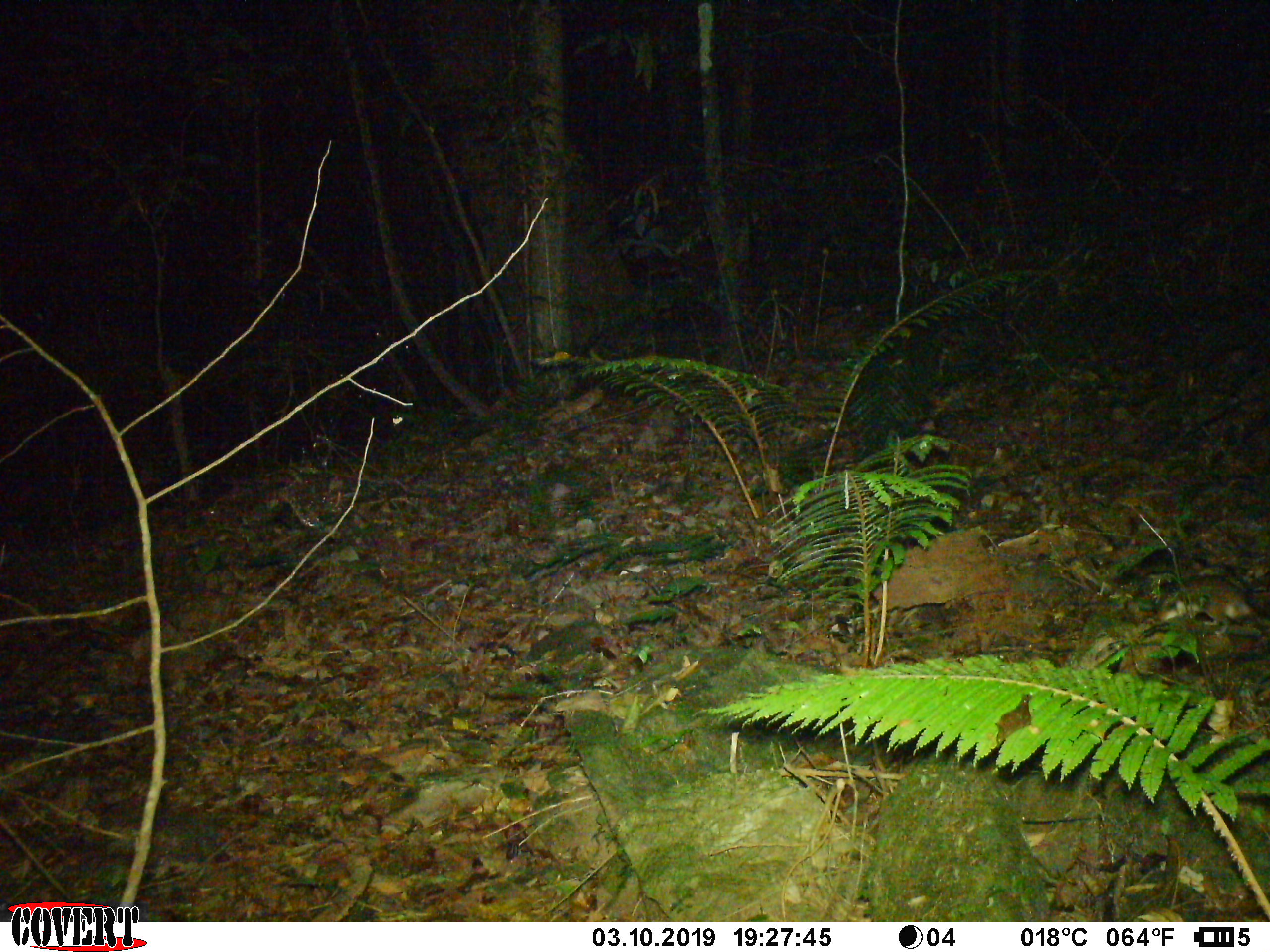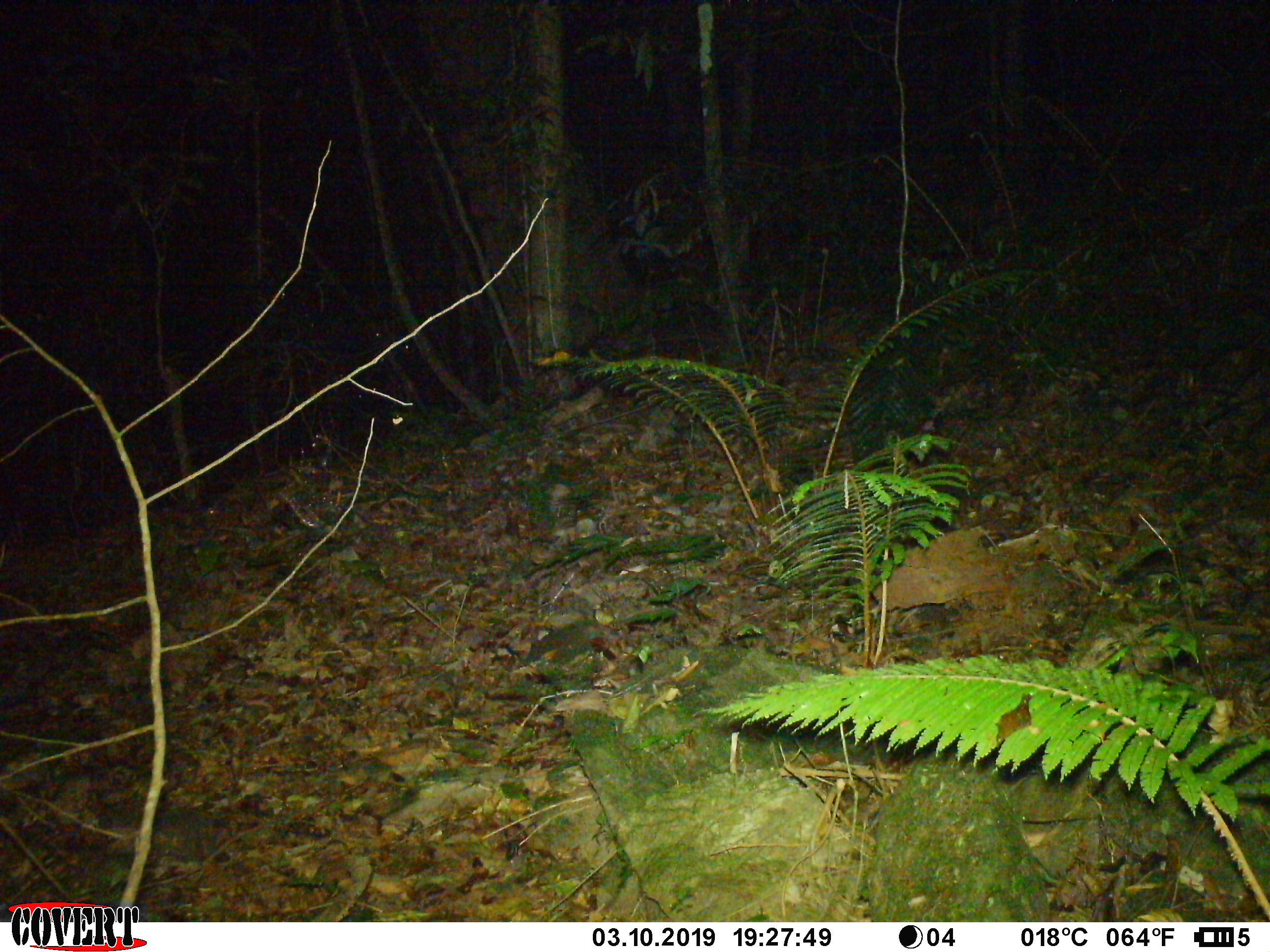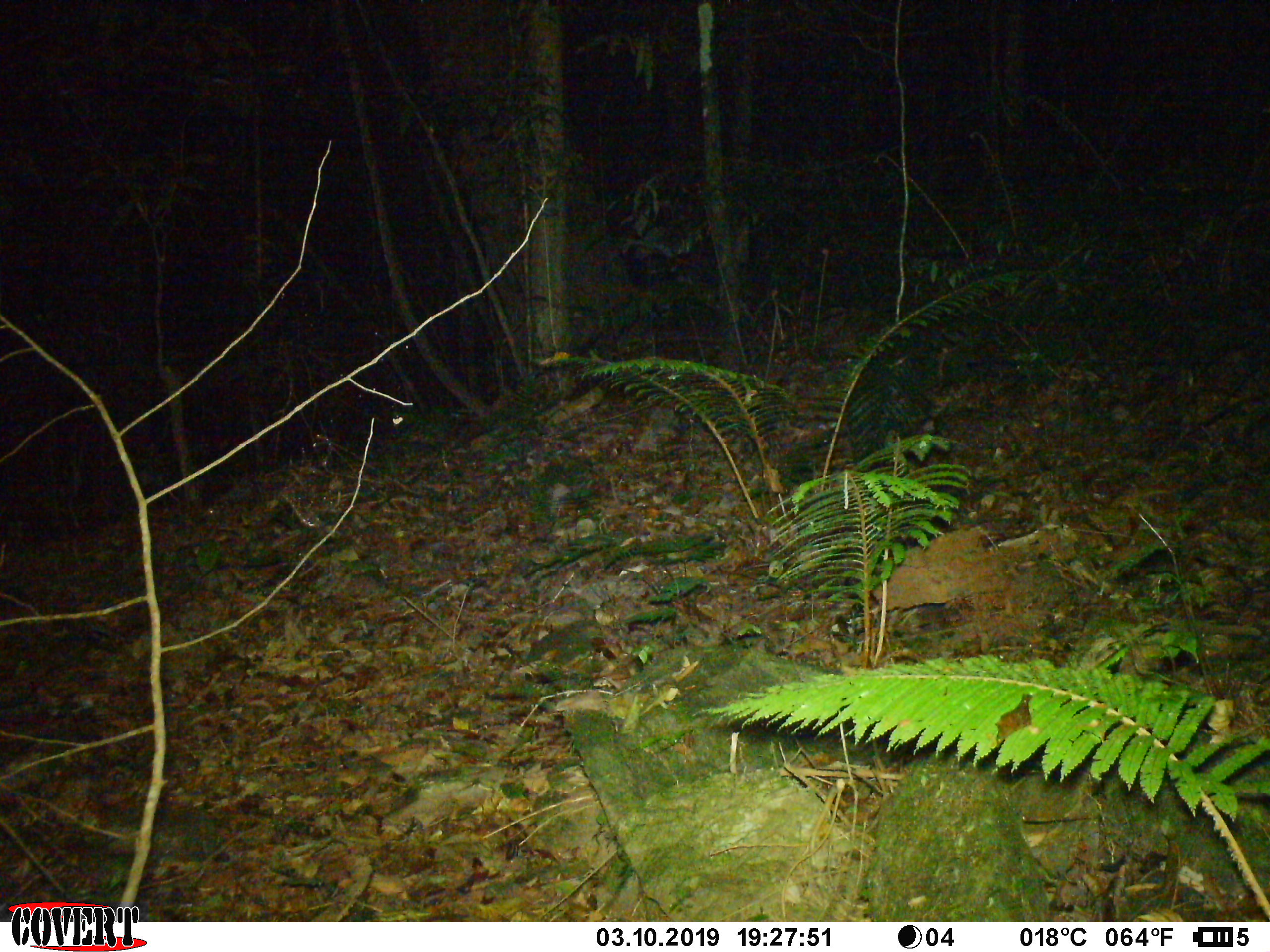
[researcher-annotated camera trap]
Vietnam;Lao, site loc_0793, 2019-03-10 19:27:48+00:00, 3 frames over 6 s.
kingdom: Animalia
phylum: Chordata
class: Mammalia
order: Rodentia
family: Muridae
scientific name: Muridae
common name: old-world mice and rats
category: unidentified murid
Unidentified murid (old-world mice and rats) (Muridae). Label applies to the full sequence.